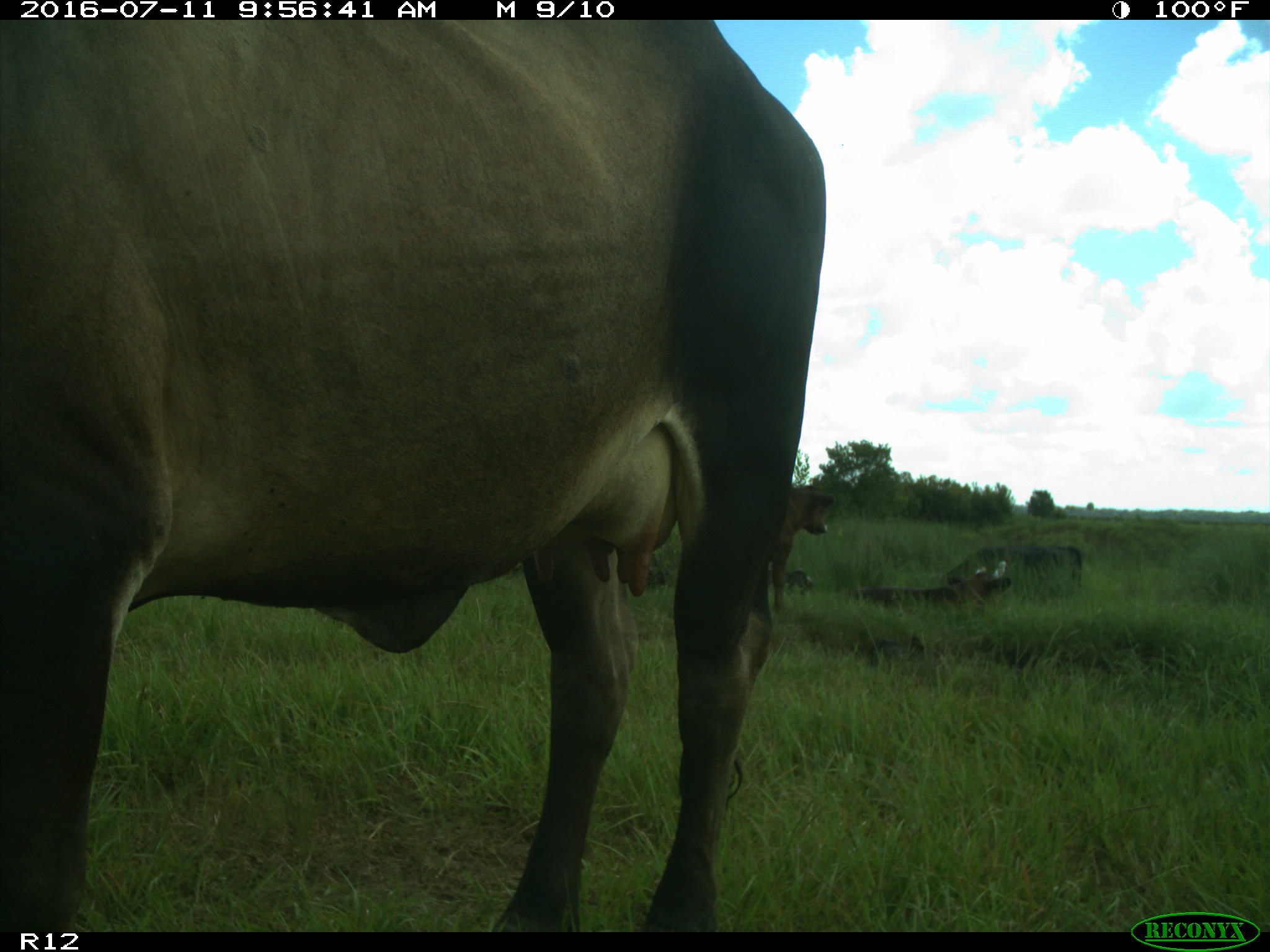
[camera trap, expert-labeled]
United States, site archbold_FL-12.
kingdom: Animalia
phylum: Chordata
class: Mammalia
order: Artiodactyla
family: Bovidae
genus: Bos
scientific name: Bos taurus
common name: domestic cow